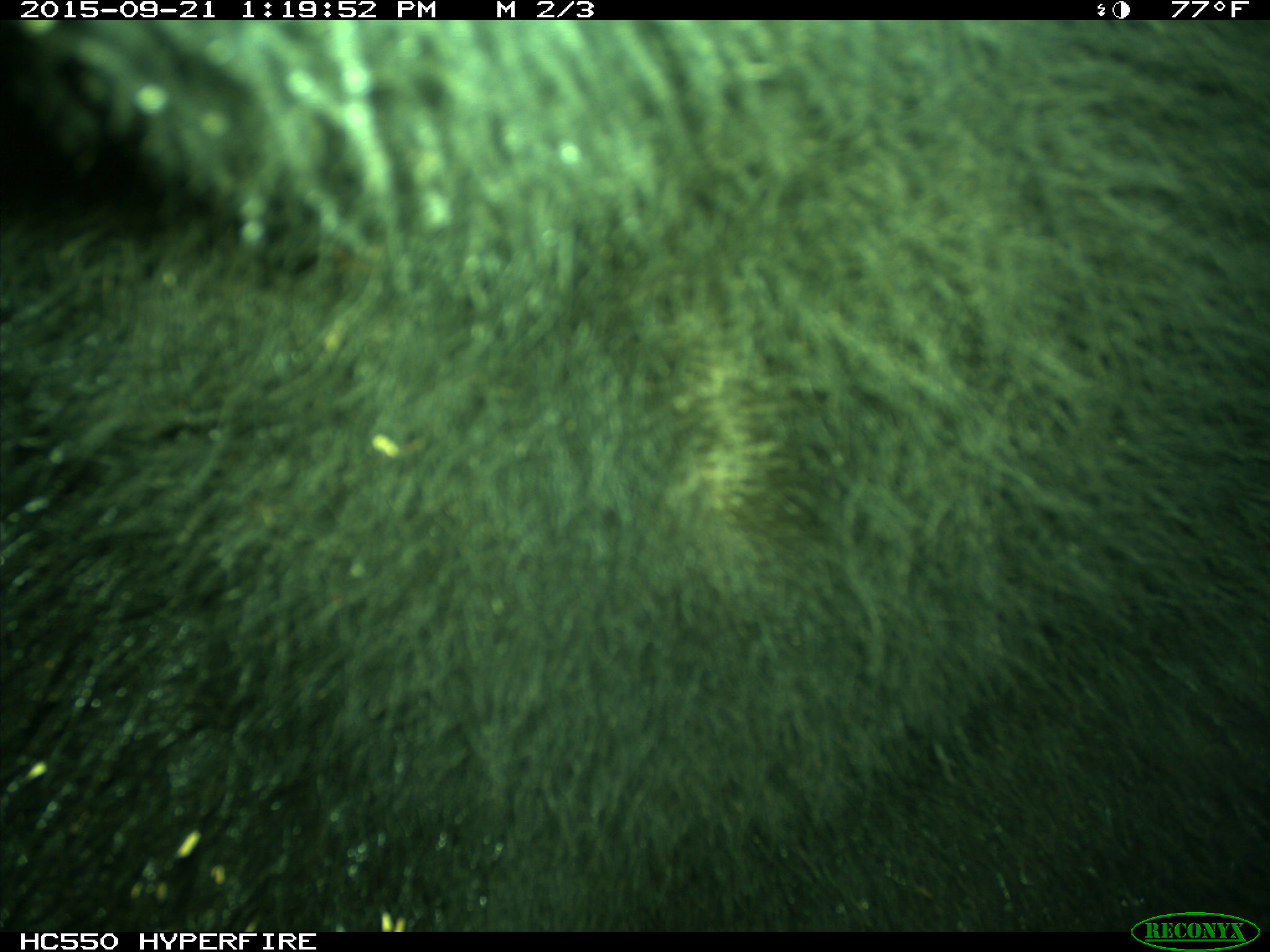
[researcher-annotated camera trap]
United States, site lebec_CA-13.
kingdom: Animalia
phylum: Chordata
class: Mammalia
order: Carnivora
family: Ursidae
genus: Ursus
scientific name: Ursus americanus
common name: american black bear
Ursus americanus (american black bear).